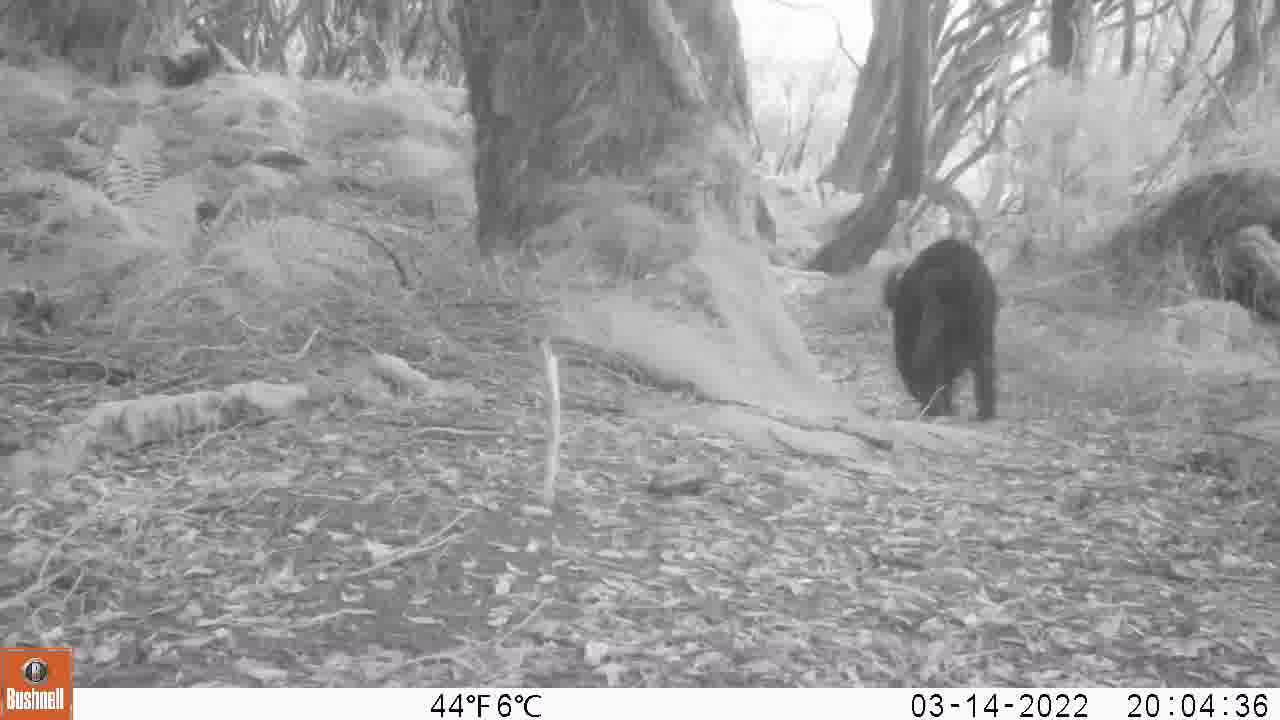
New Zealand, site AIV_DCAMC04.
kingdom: Animalia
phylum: Chordata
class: Mammalia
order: Artiodactyla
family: Suidae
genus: Sus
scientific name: Sus scrofa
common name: pig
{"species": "pig (Sus scrofa)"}